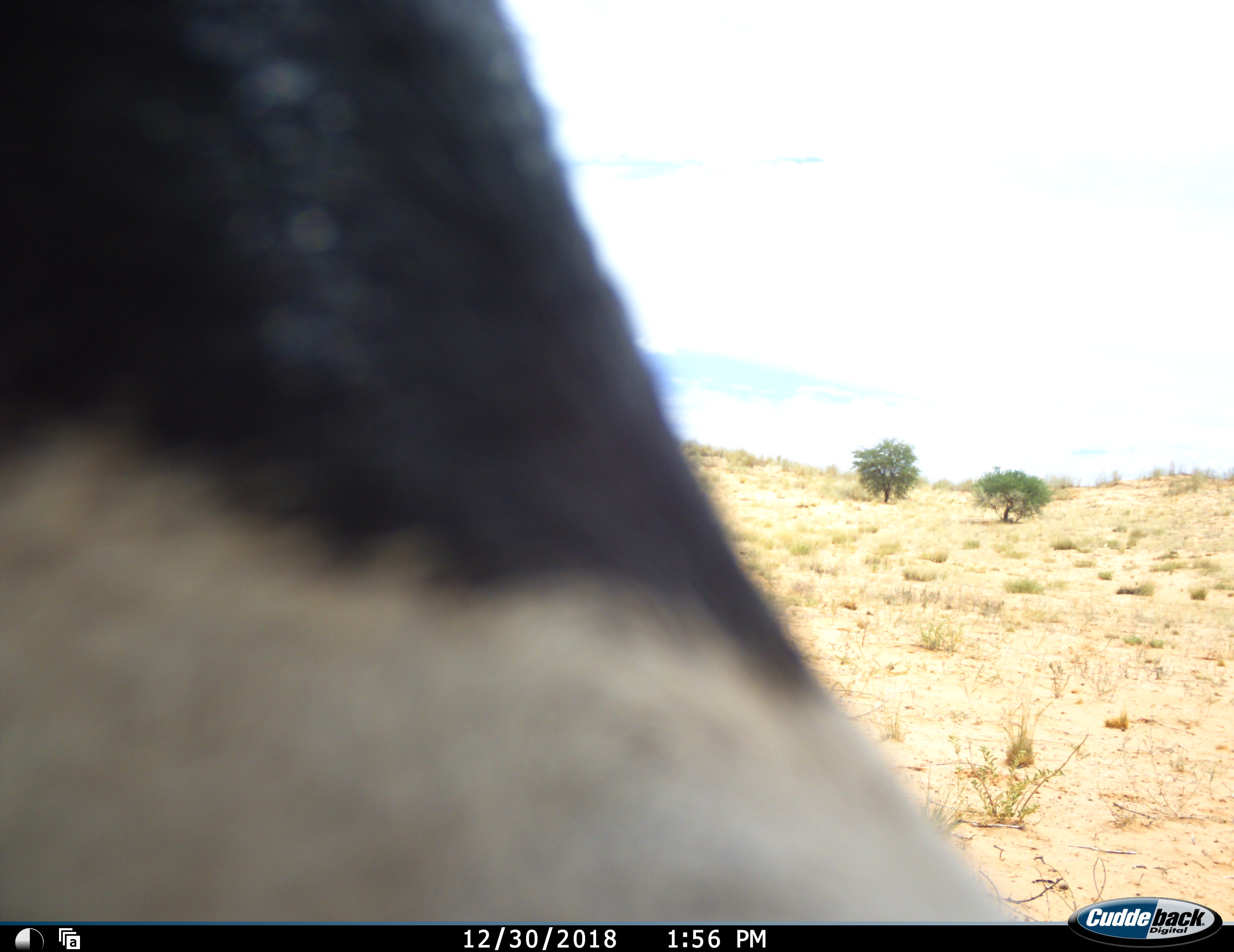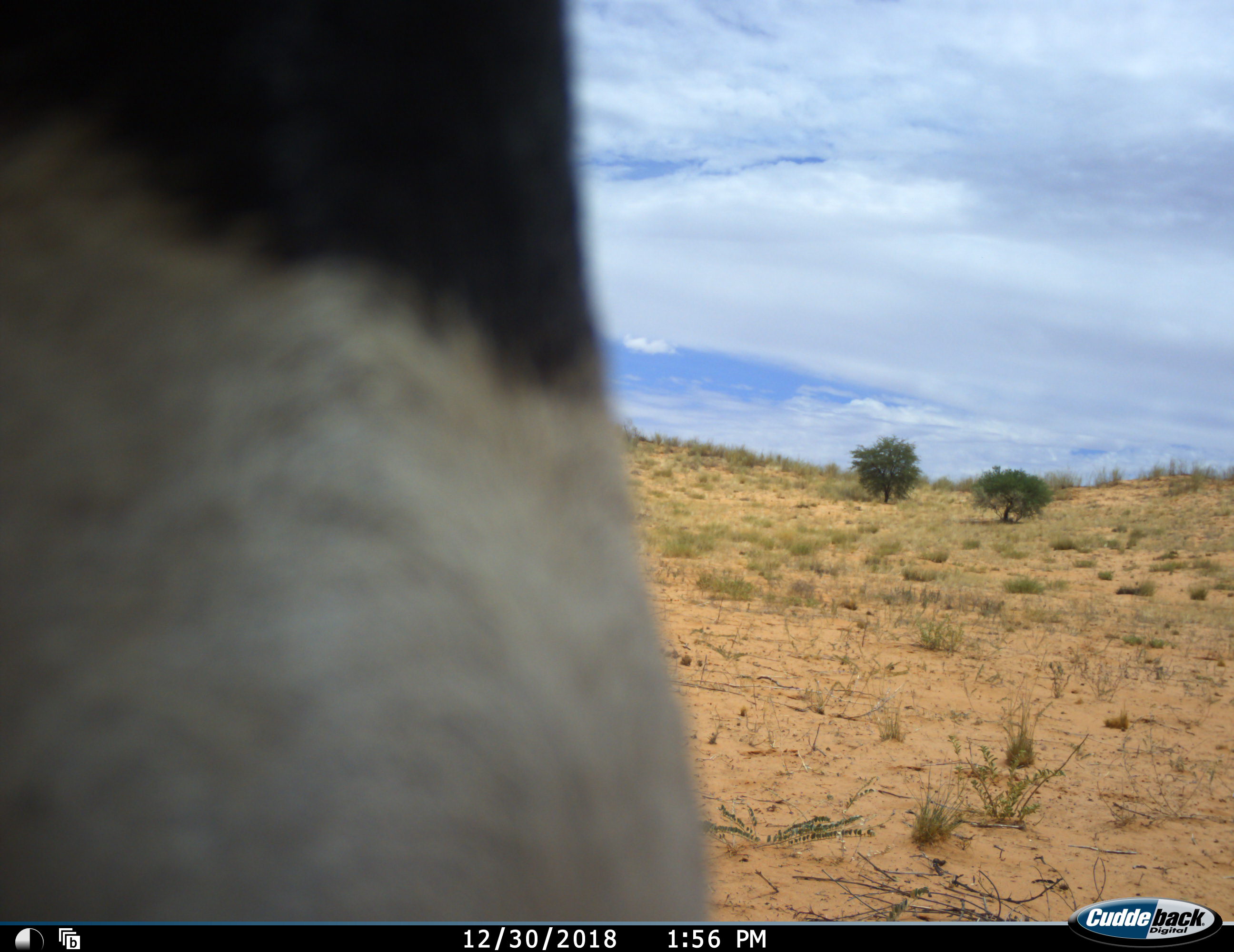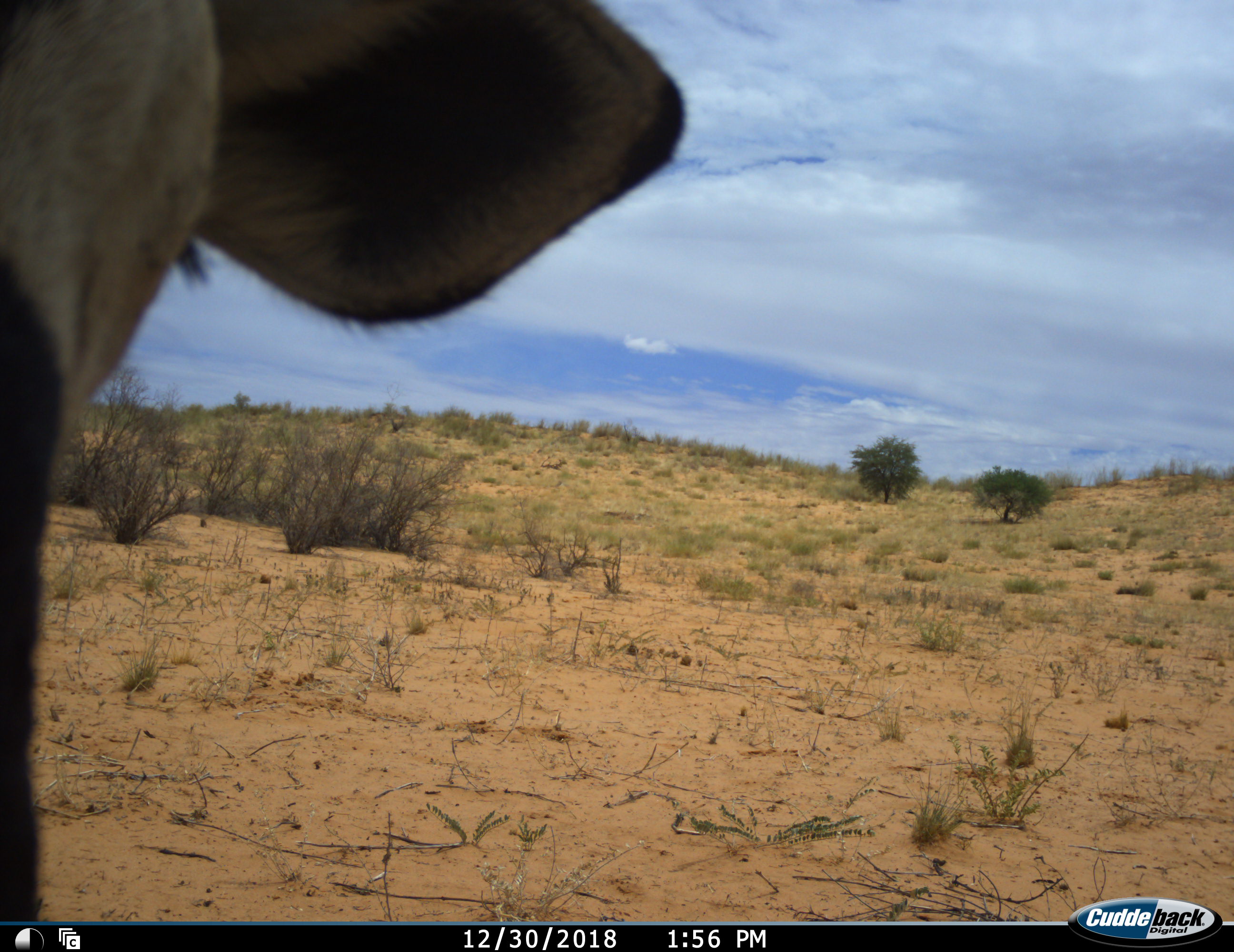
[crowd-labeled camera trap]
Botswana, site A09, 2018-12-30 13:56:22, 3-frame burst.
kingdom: Animalia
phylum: Chordata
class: Mammalia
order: Artiodactyla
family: Bovidae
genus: Oryx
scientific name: Oryx gazella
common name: gemsbok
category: gemsbokoryx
Gemsbokoryx (gemsbok) (Oryx gazella), count 1. Behavior (volunteer vote fractions): standing 57%, resting 14%, moving 14%, interacting 14%. Young present (vote fraction): 0%. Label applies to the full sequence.